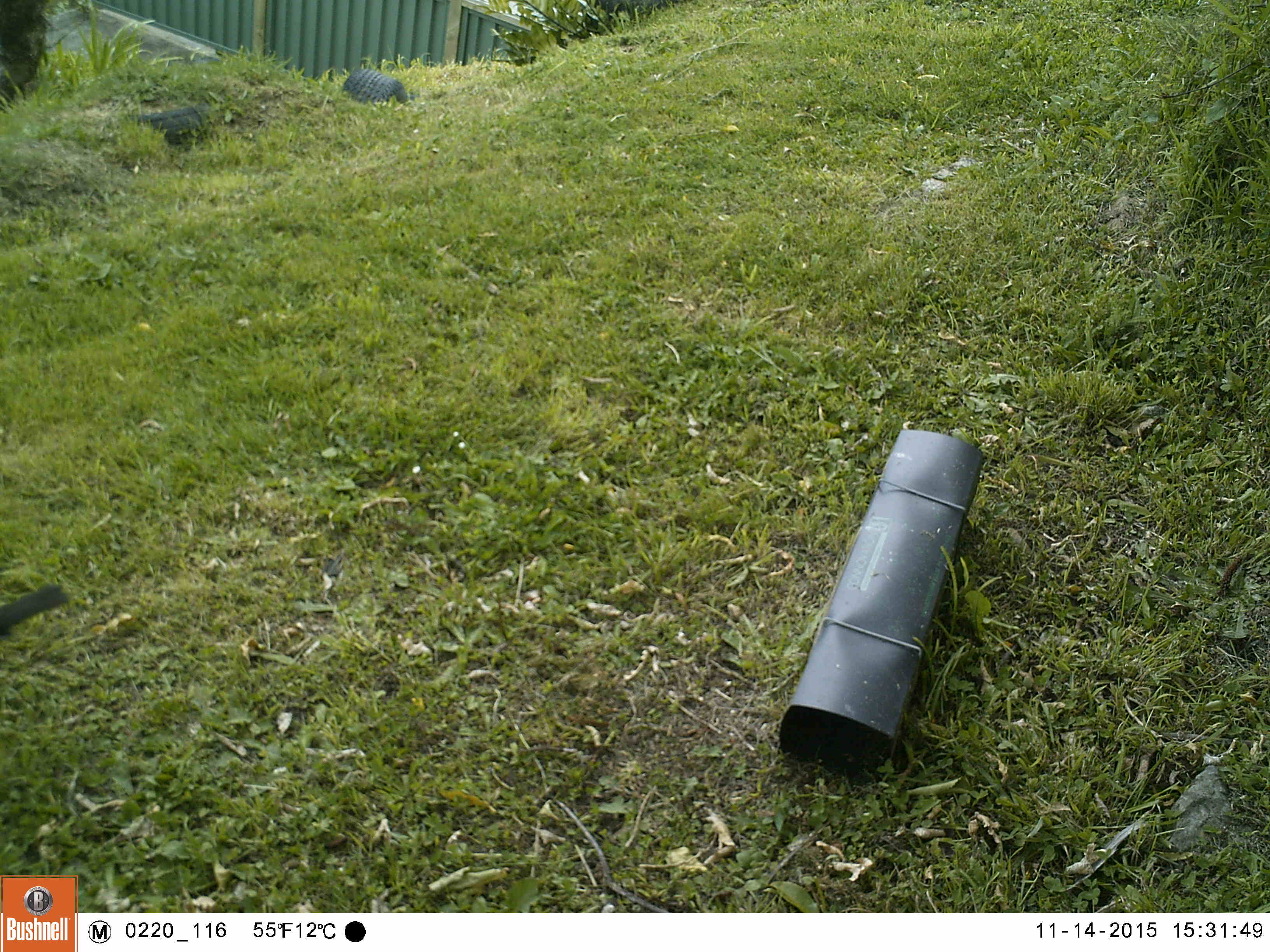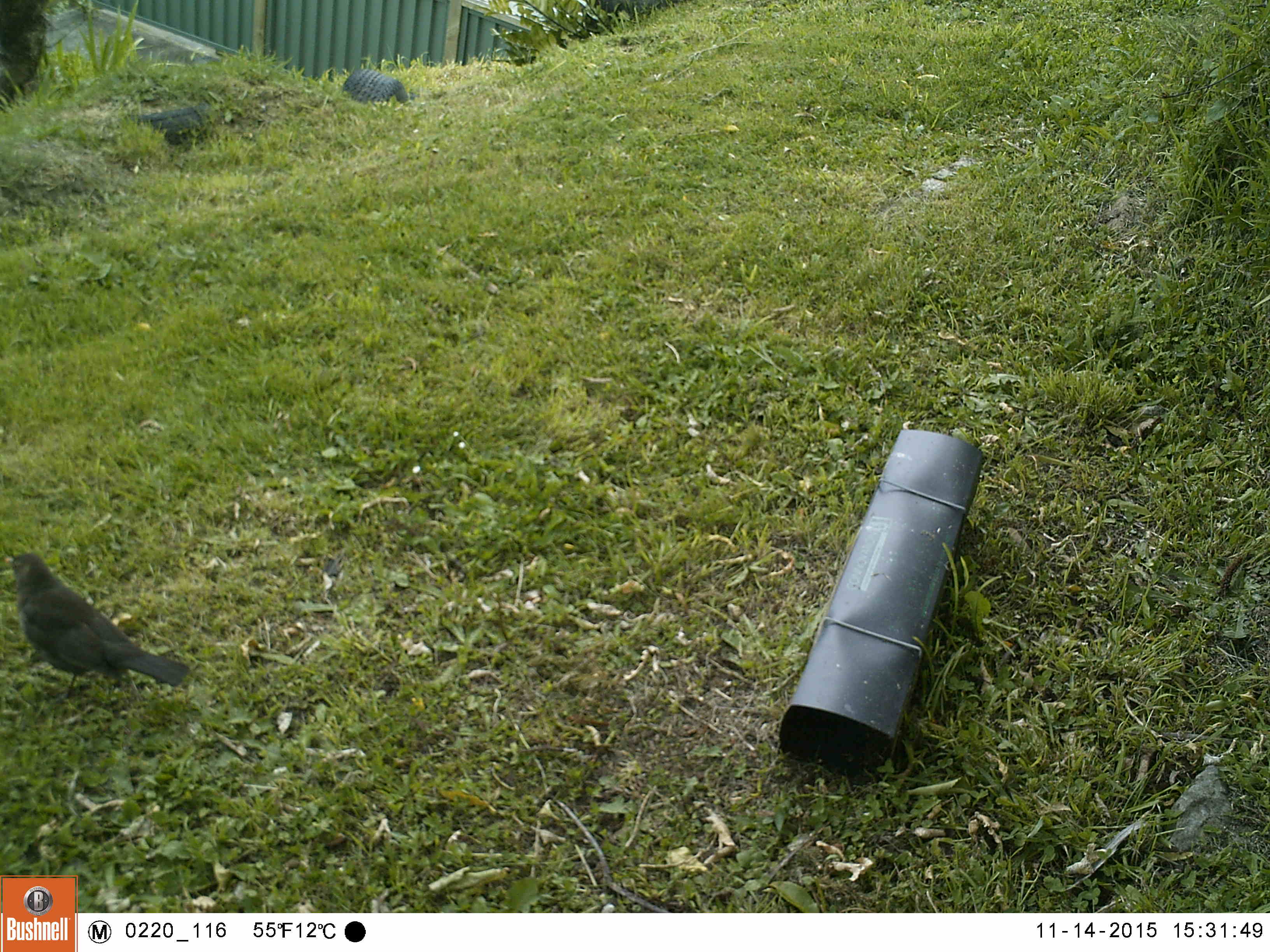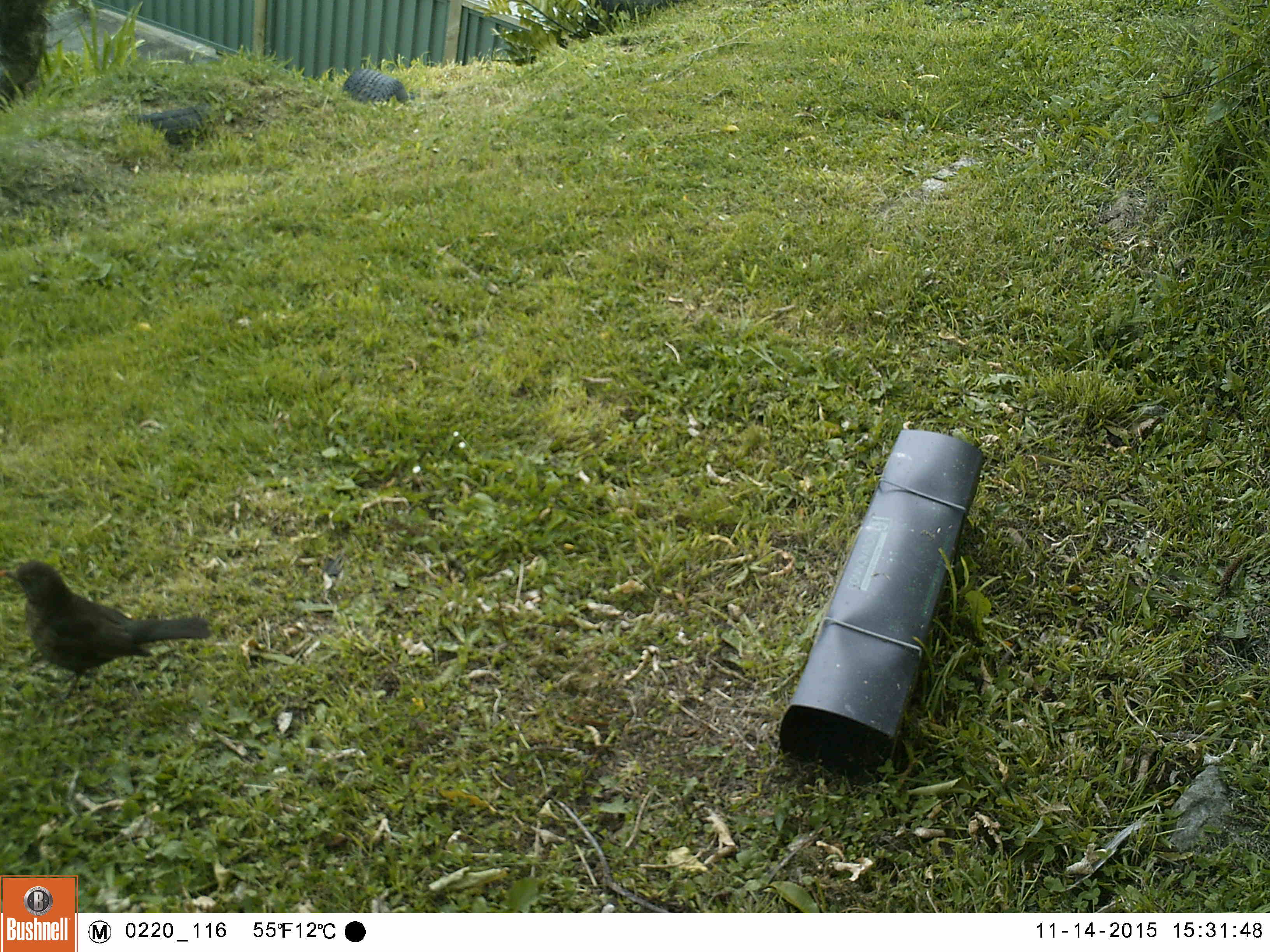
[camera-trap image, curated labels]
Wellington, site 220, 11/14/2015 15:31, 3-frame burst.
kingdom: Animalia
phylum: Chordata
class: Aves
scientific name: Aves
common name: bird